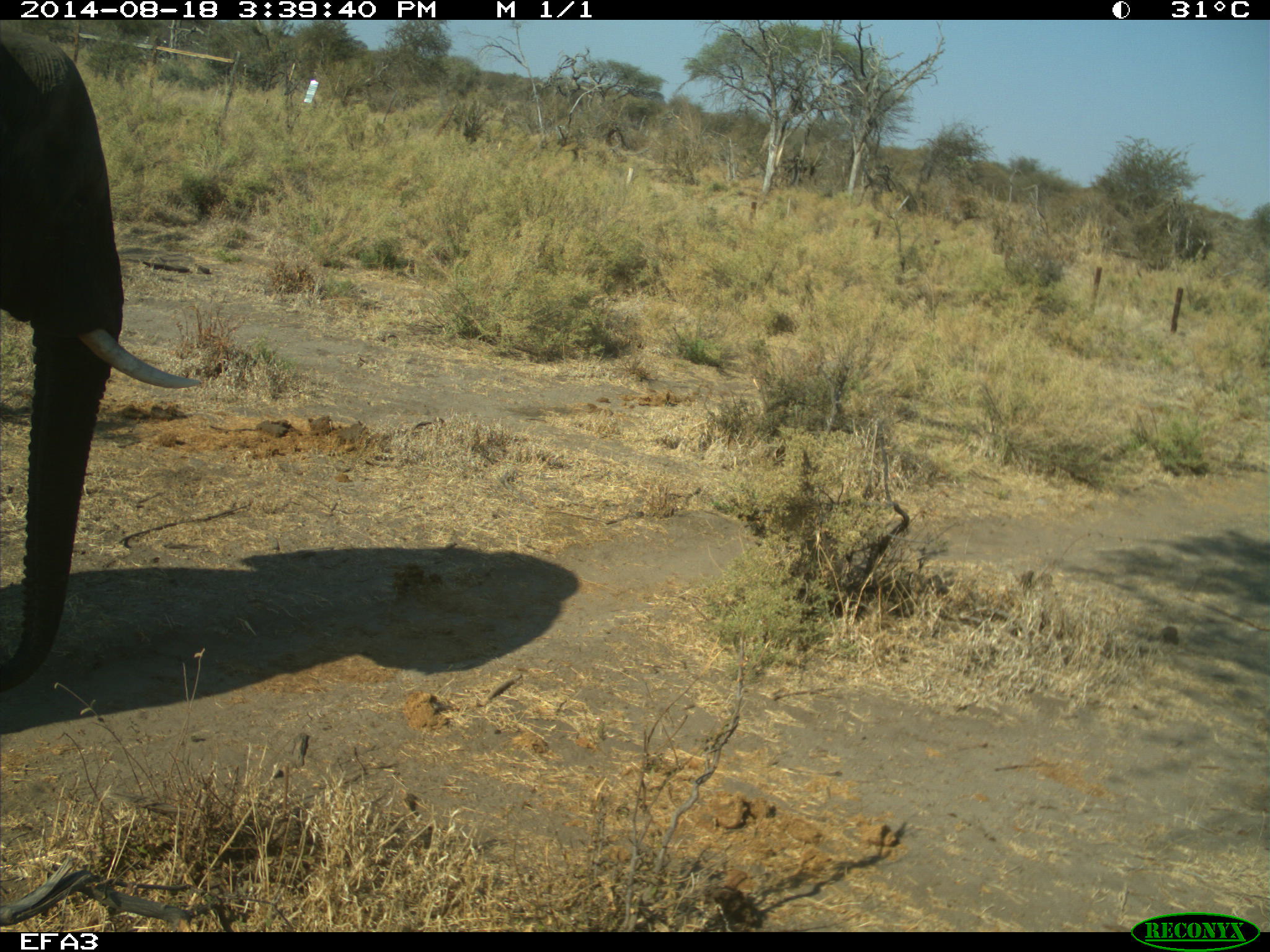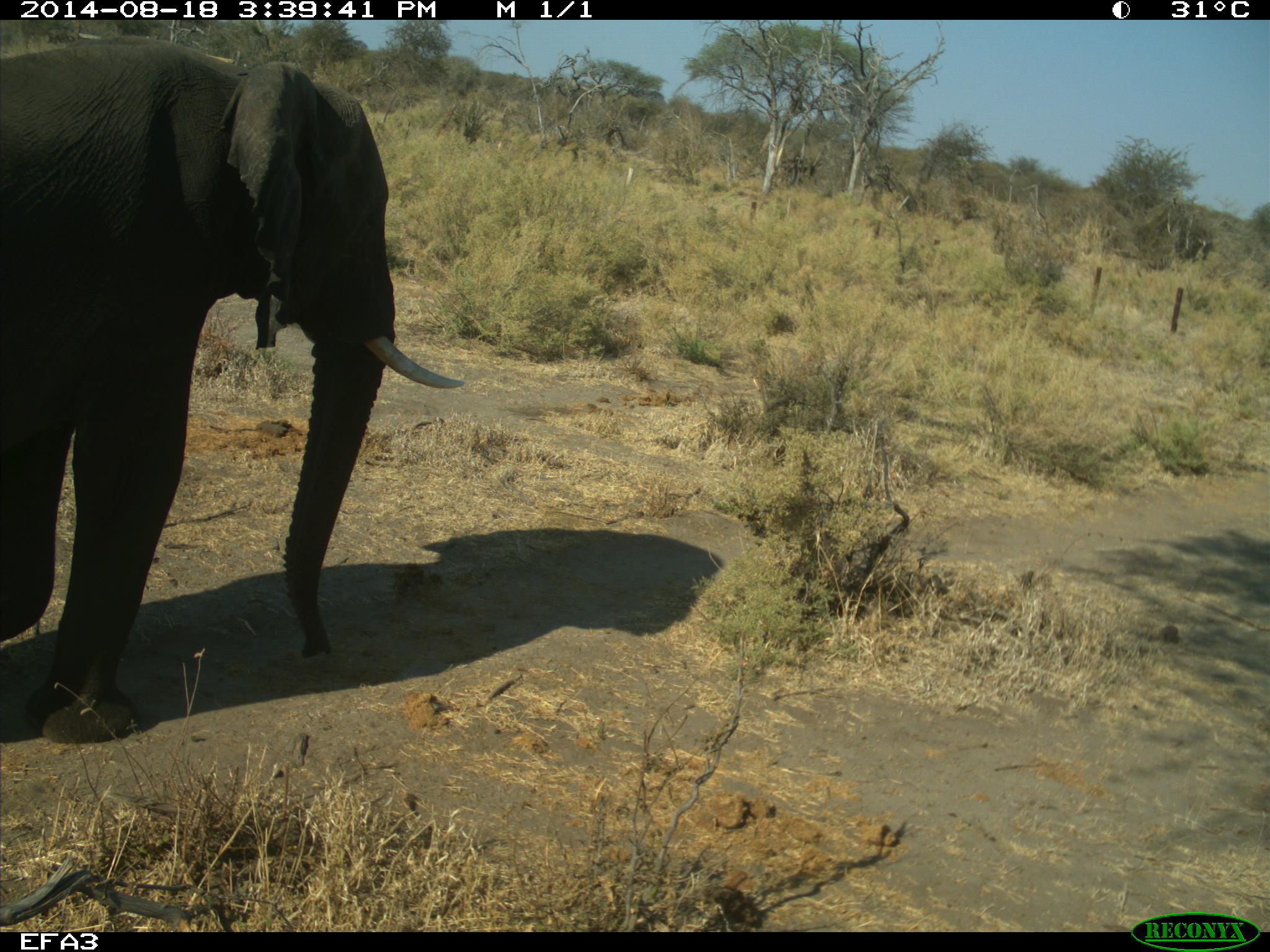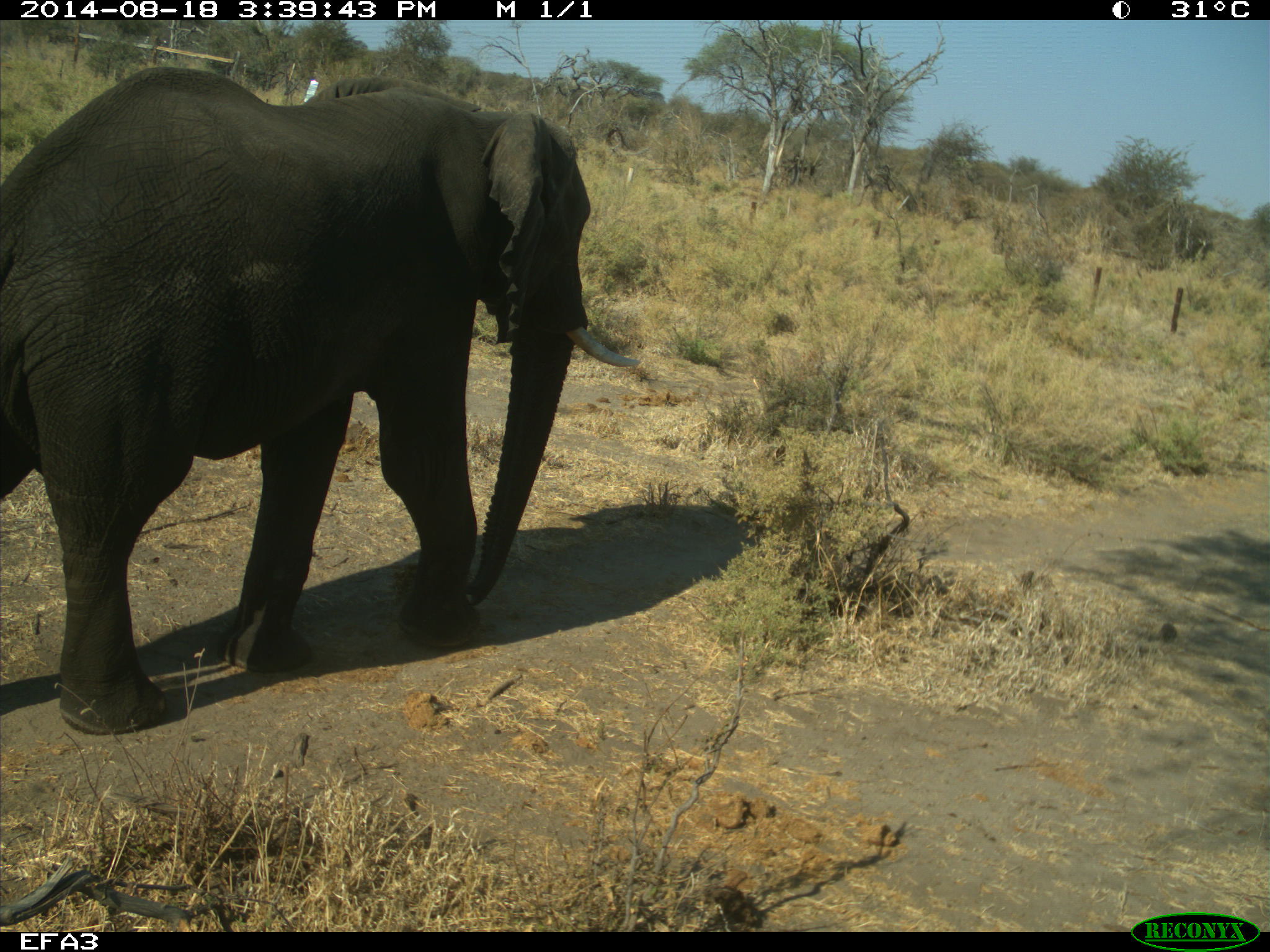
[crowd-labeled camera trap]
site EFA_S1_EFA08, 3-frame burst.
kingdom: Animalia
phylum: Chordata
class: Mammalia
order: Proboscidea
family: Elephantidae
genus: Loxodonta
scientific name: Loxodonta africana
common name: african bush elephant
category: elephant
Elephant (african bush elephant) (Loxodonta africana), count 1. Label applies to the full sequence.